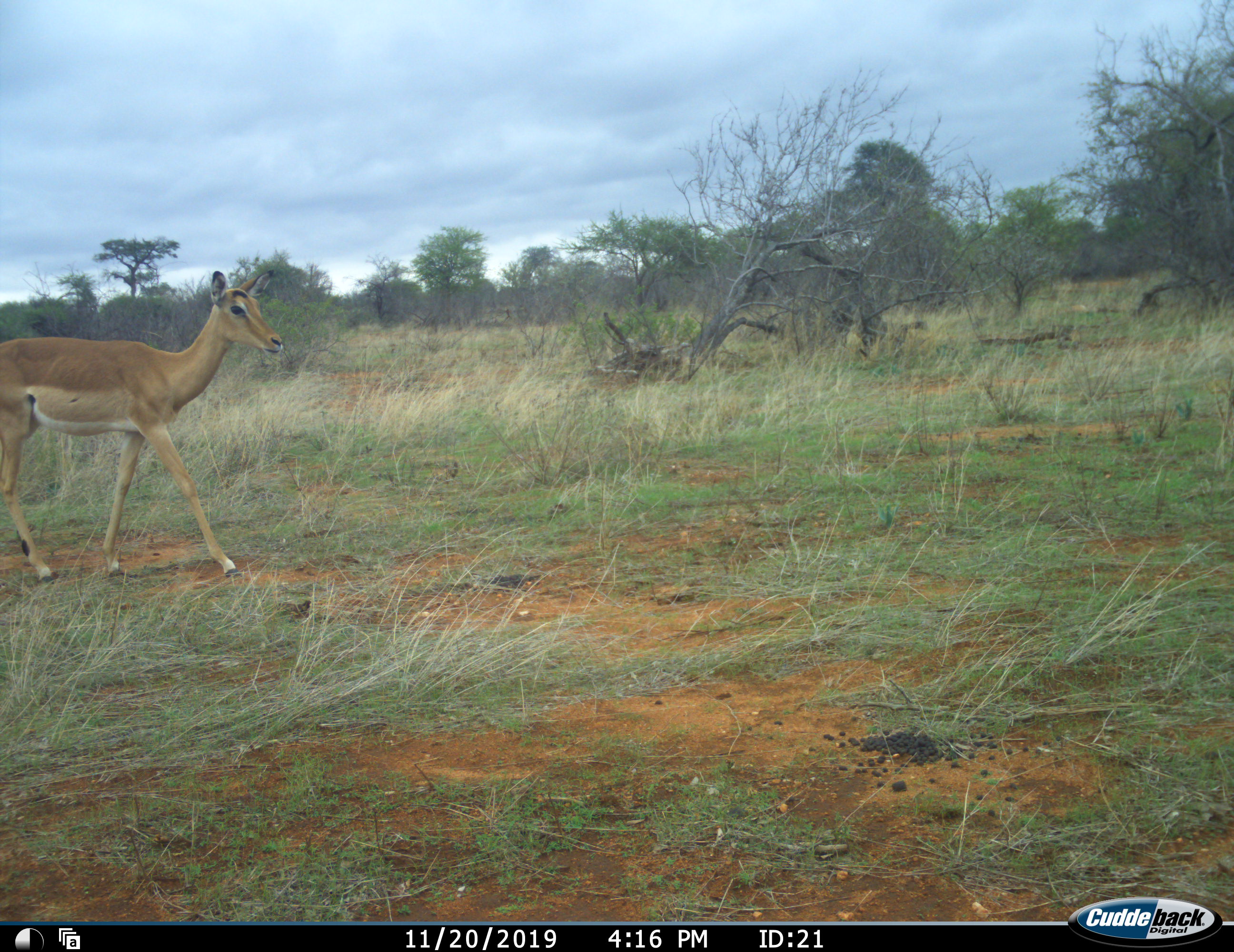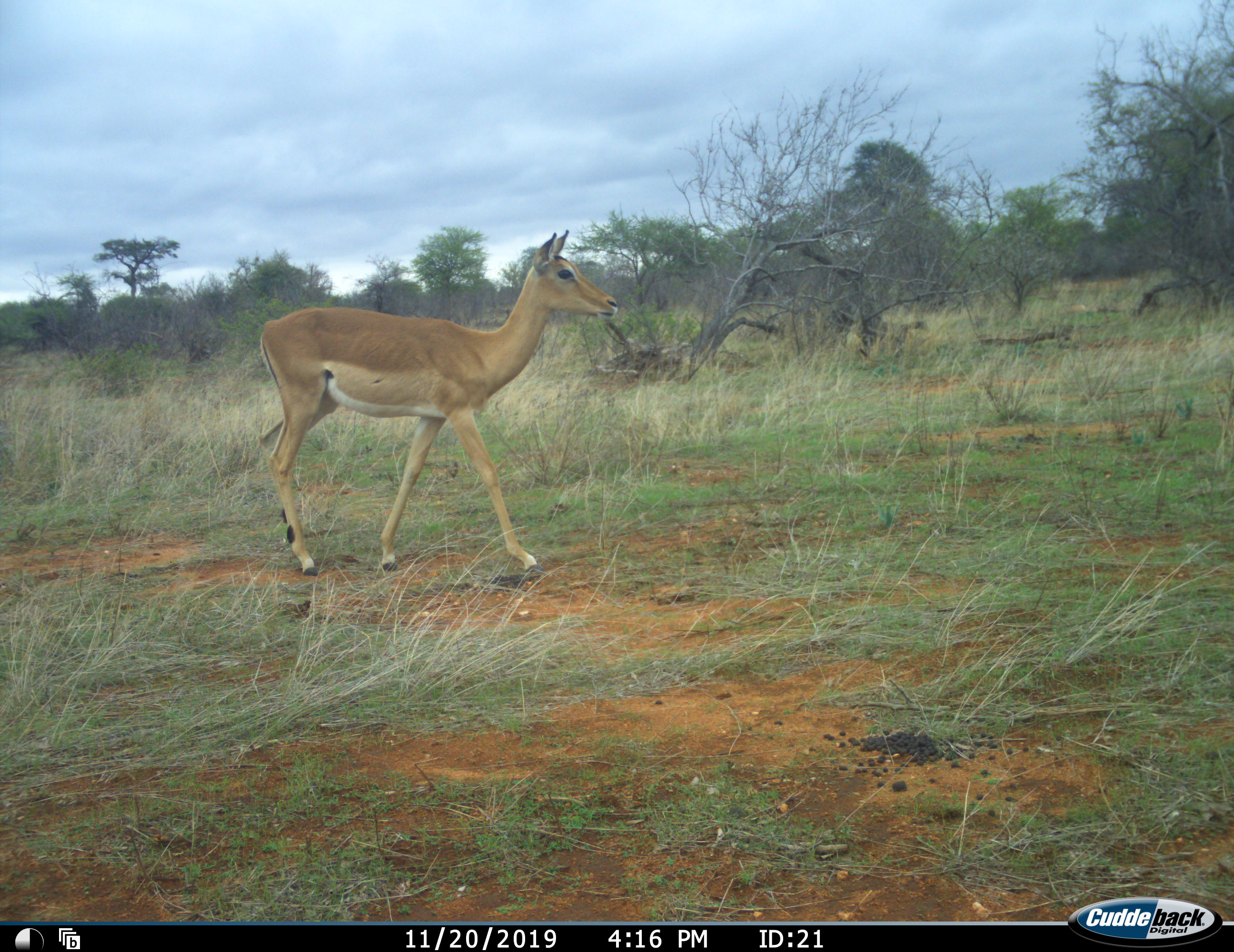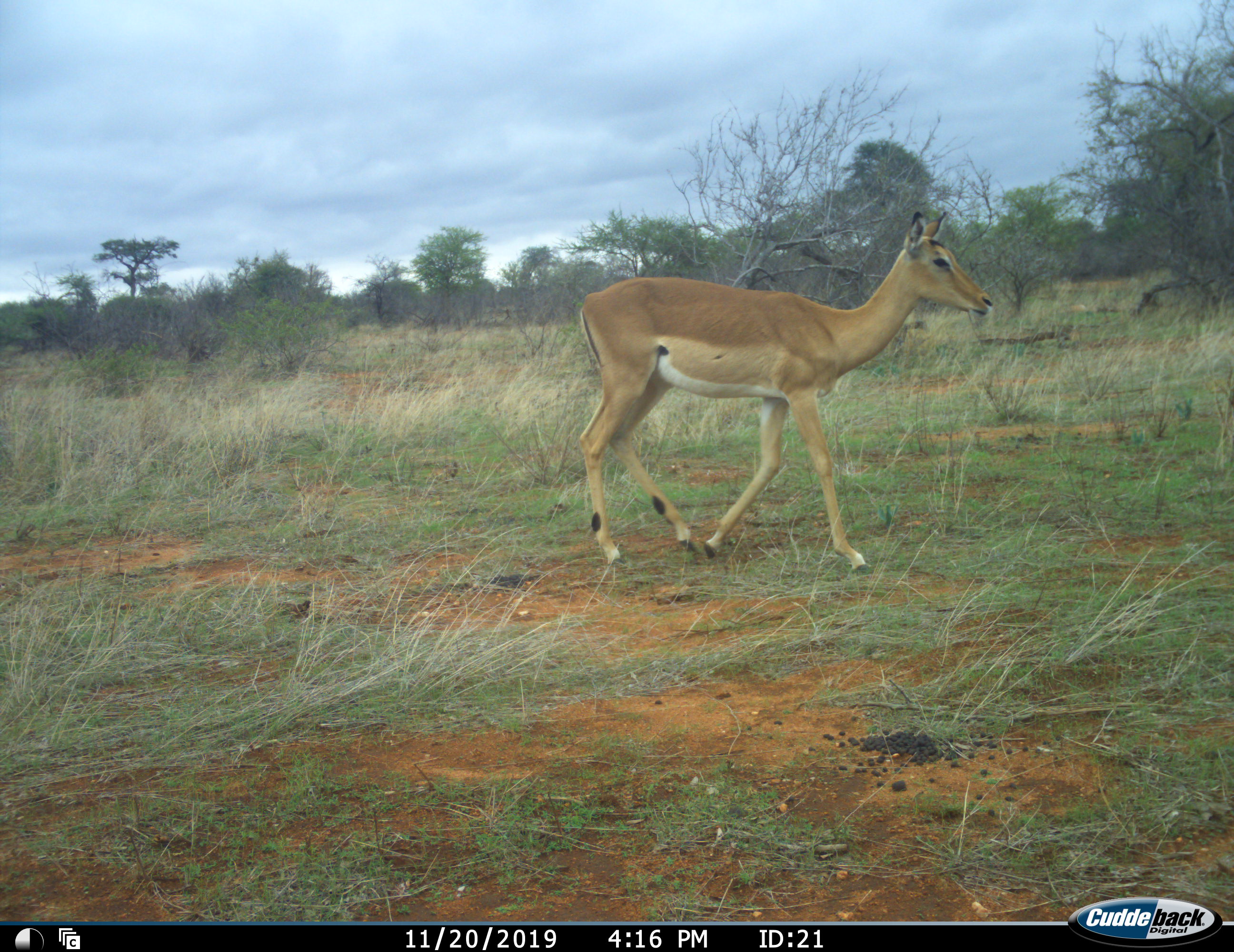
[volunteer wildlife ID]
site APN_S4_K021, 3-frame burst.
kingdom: Animalia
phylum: Chordata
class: Mammalia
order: Artiodactyla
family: Bovidae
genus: Aepyceros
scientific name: Aepyceros melampus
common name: impala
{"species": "impala (Aepyceros melampus)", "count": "1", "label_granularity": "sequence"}